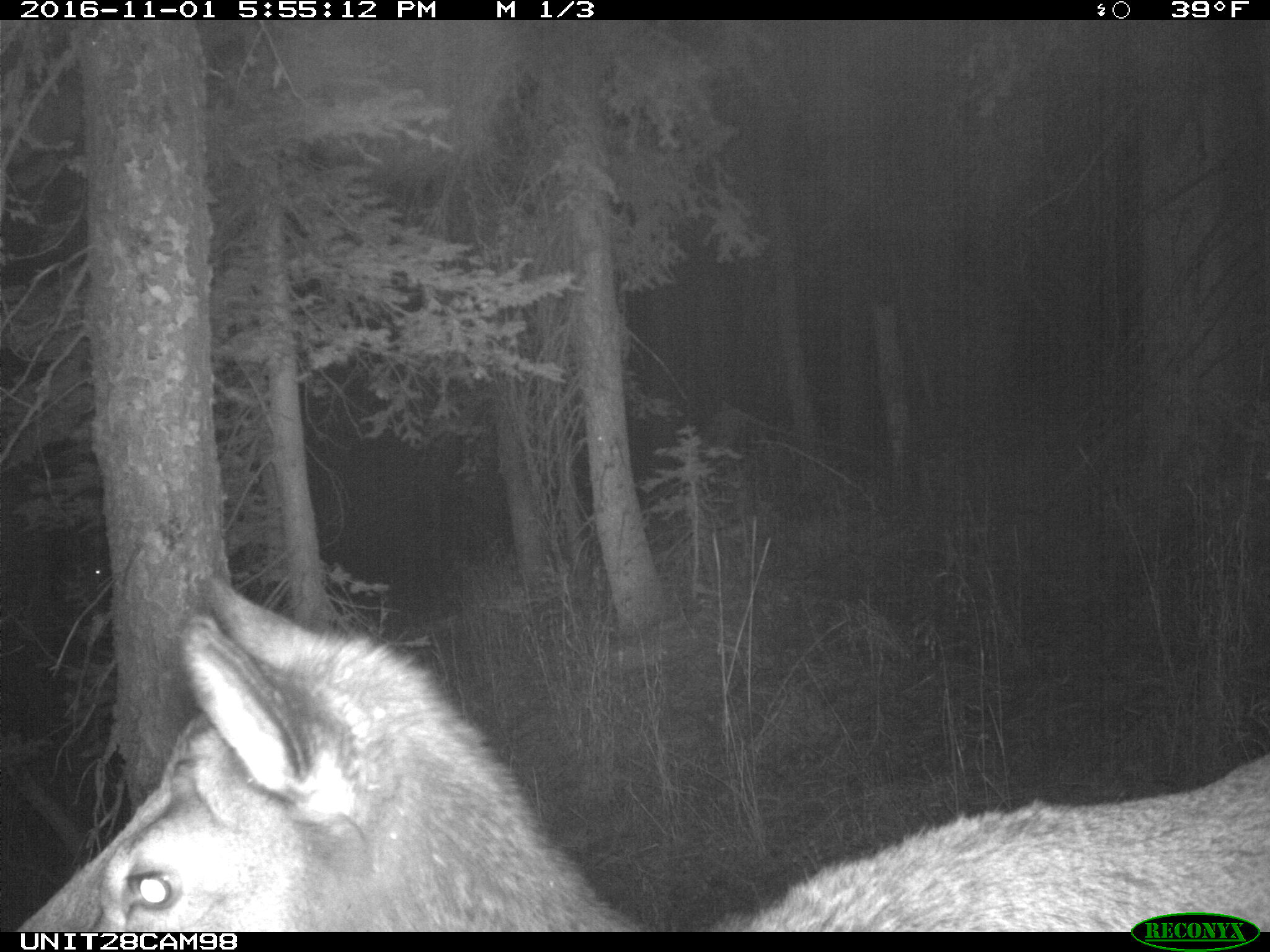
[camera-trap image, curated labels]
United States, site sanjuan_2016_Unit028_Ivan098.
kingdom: Animalia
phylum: Chordata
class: Mammalia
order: Artiodactyla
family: Cervidae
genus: Cervus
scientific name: Cervus elaphus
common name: red deer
Cervus elaphus (red deer).